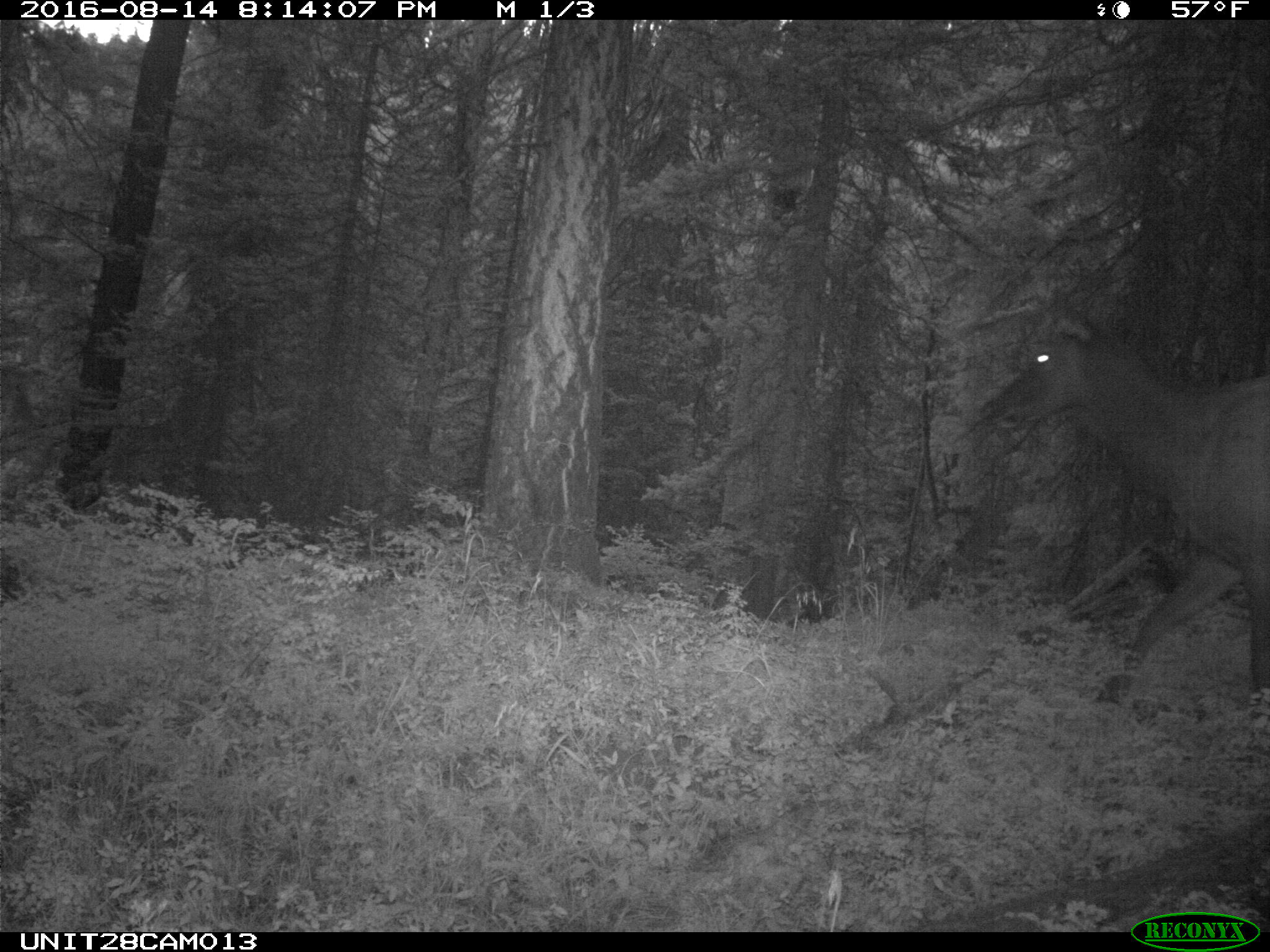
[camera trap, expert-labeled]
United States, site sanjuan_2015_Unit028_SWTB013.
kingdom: Animalia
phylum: Chordata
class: Mammalia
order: Artiodactyla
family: Cervidae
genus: Cervus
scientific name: Cervus elaphus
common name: red deer